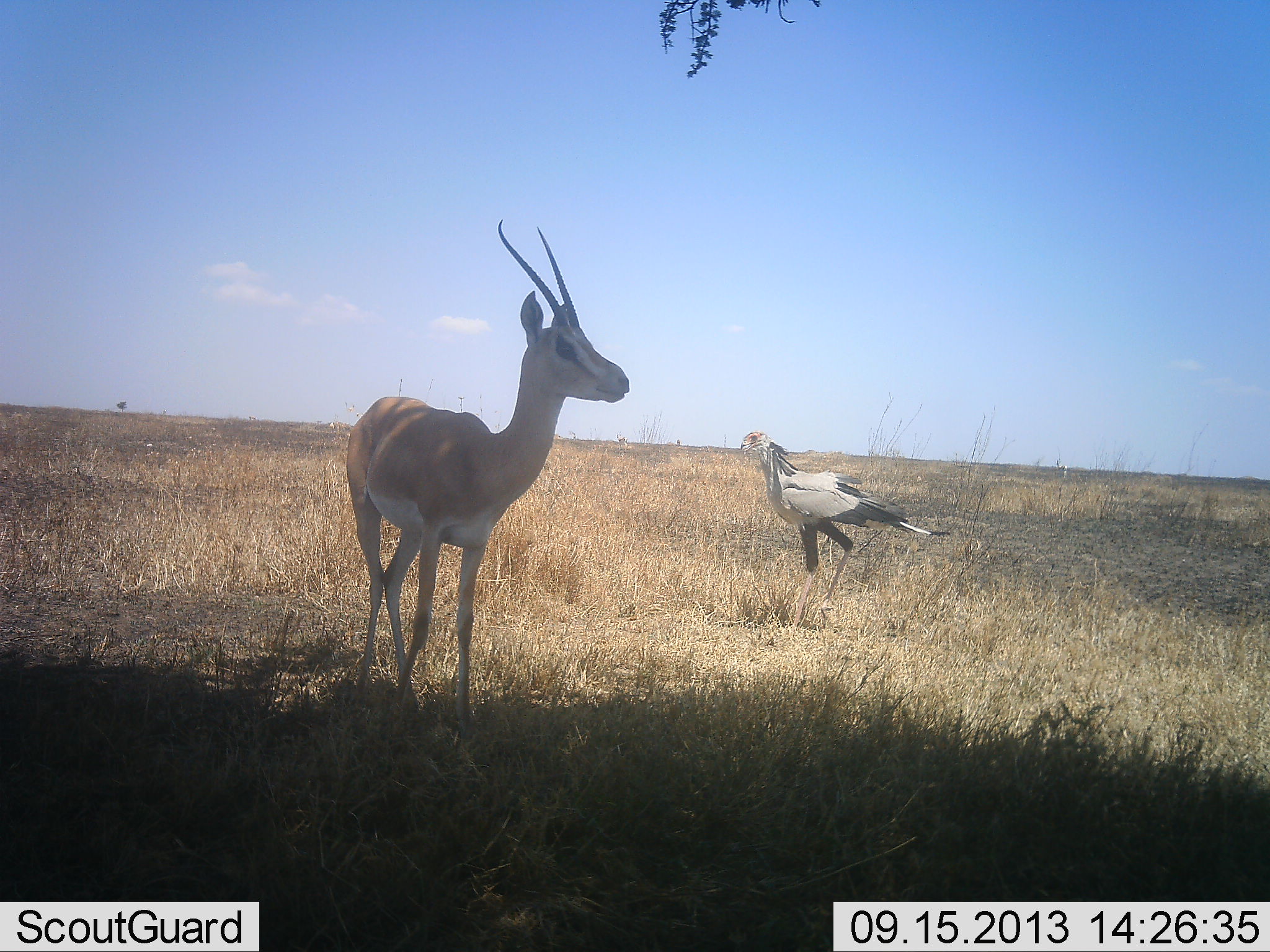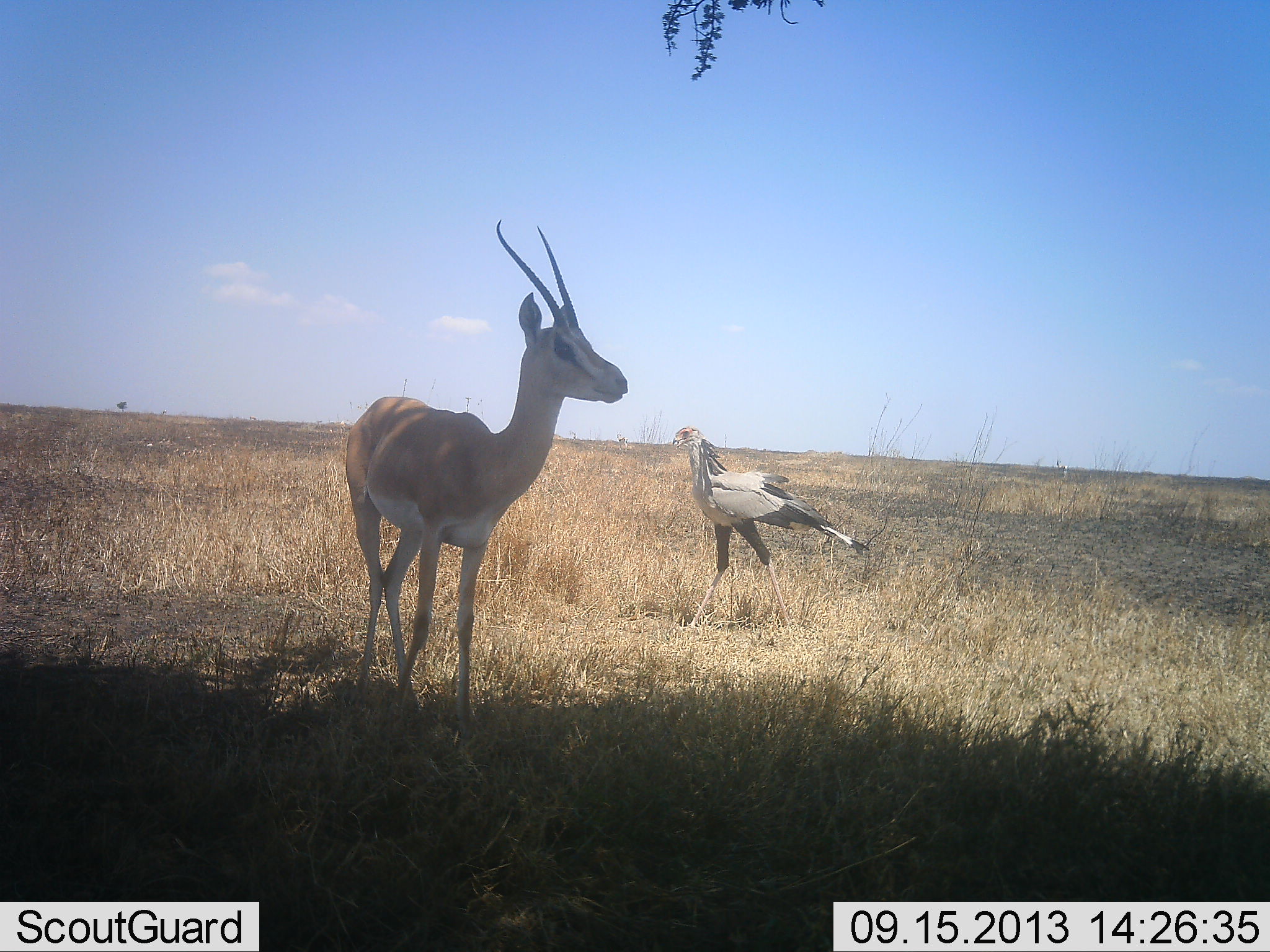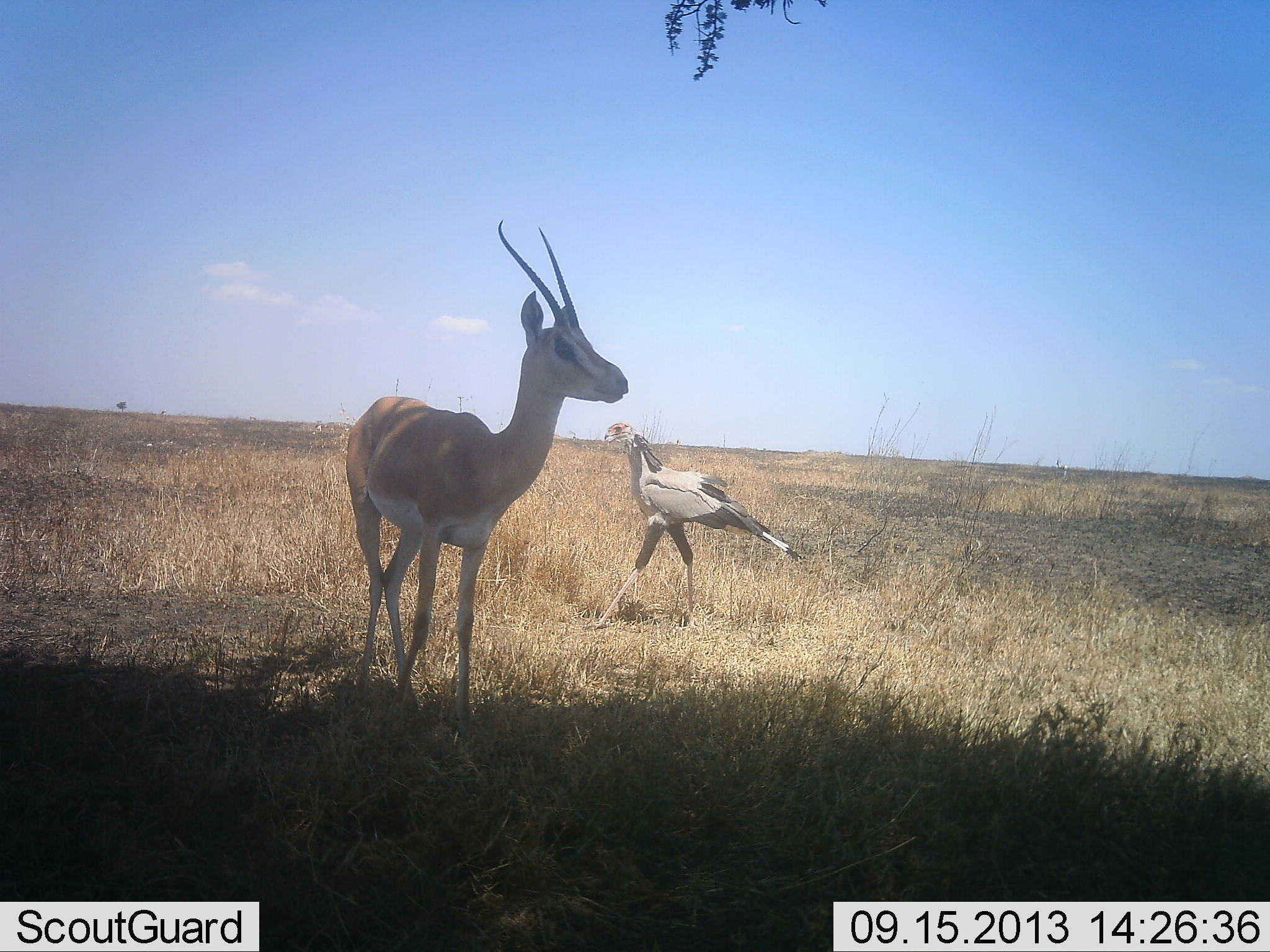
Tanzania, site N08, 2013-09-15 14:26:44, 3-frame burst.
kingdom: Animalia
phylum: Chordata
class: Mammalia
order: Artiodactyla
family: Bovidae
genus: Nanger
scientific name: Nanger granti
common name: grant's gazelle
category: gazellegrants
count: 1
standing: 100%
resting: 0%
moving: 0%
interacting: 0%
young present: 0%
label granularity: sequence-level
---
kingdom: Animalia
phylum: Chordata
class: Aves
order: Accipitriformes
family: Sagittariidae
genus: Sagittarius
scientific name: Sagittarius serpentarius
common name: secretary bird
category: secretarybird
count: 1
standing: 4%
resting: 0%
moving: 96%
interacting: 4%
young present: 0%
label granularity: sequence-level